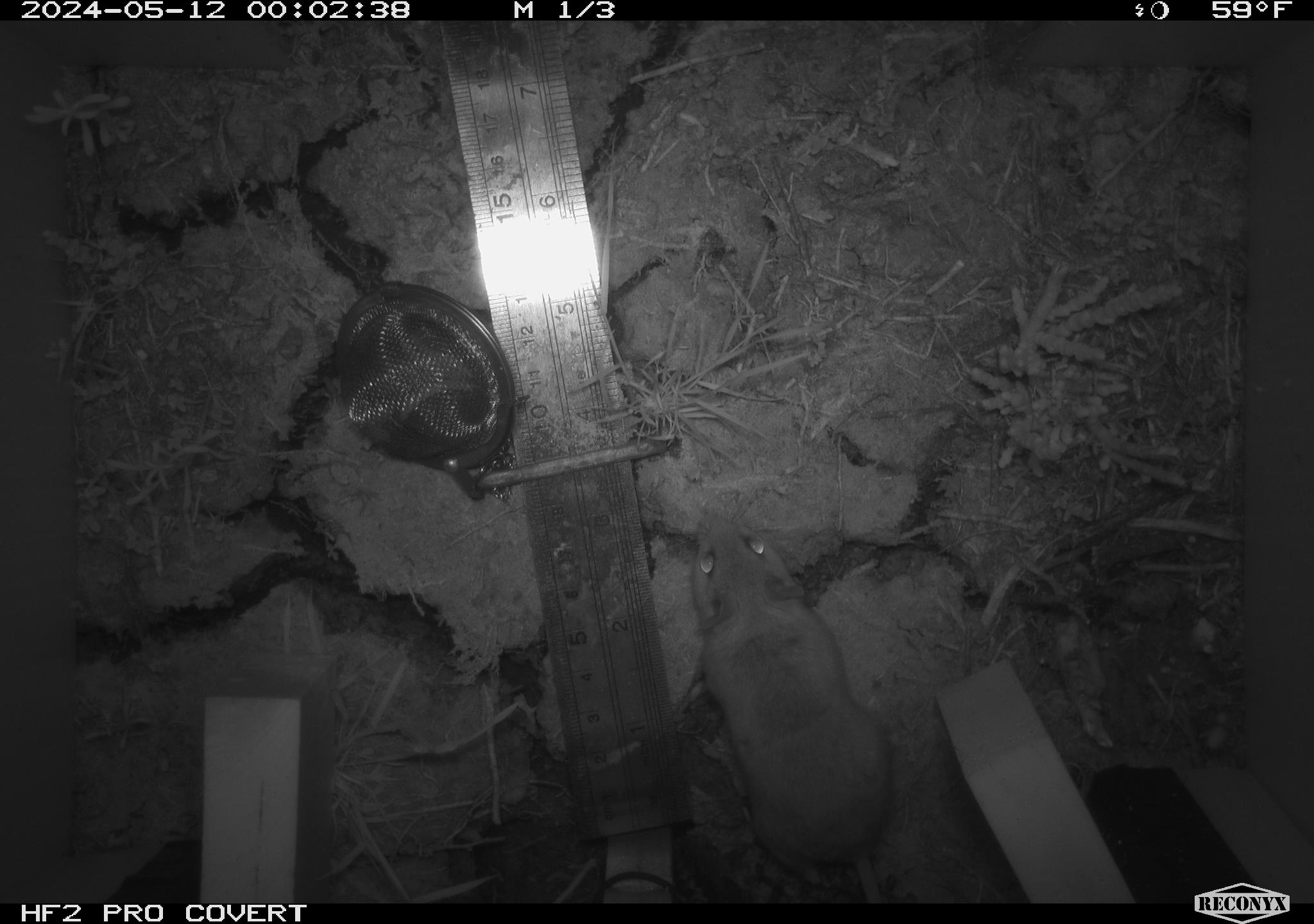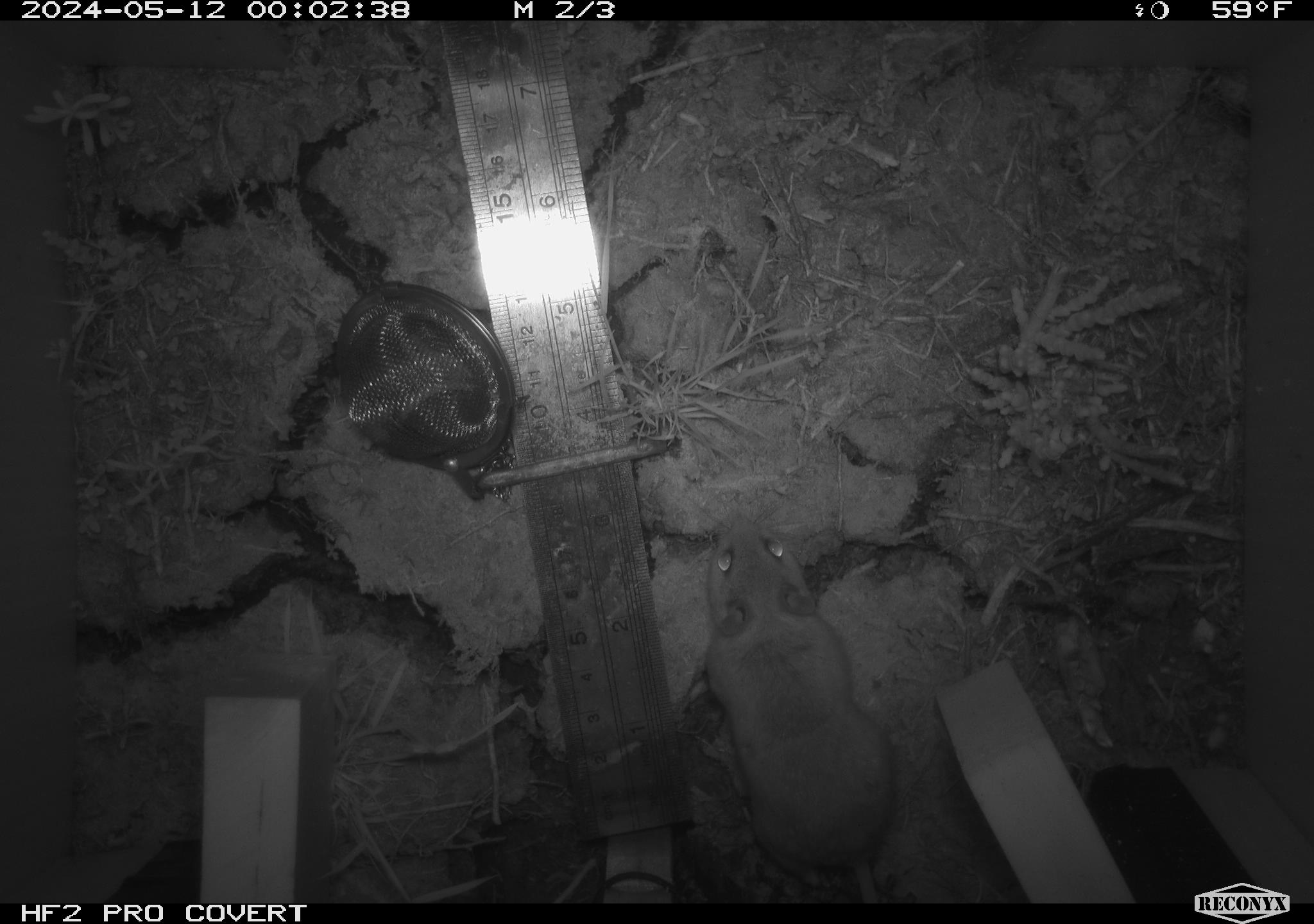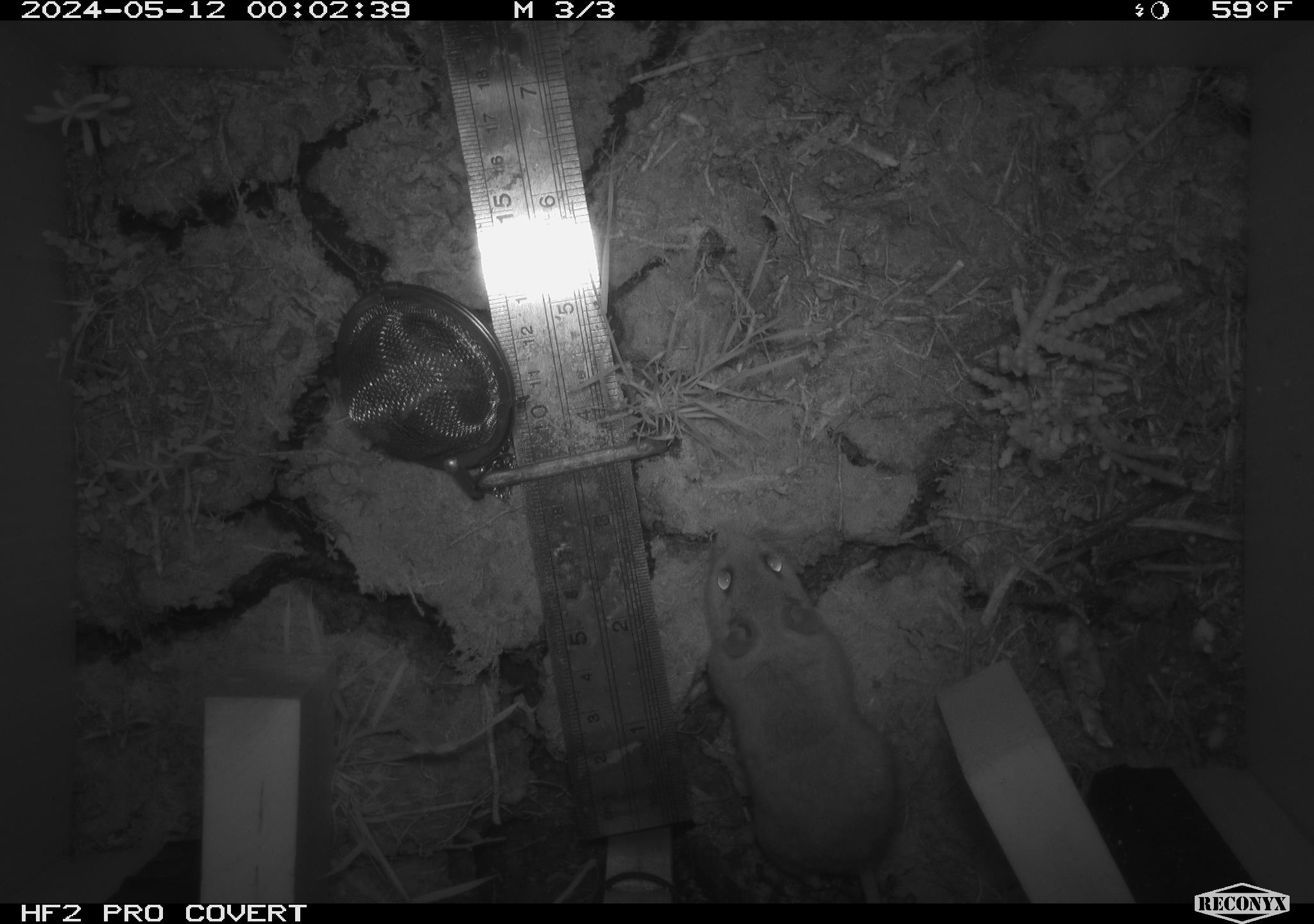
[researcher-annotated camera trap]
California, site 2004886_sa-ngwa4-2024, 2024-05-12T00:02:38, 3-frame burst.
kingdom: Animalia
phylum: Chordata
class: Mammalia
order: Rodentia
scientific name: Rodentia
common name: mouse species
Mouse species (Rodentia).